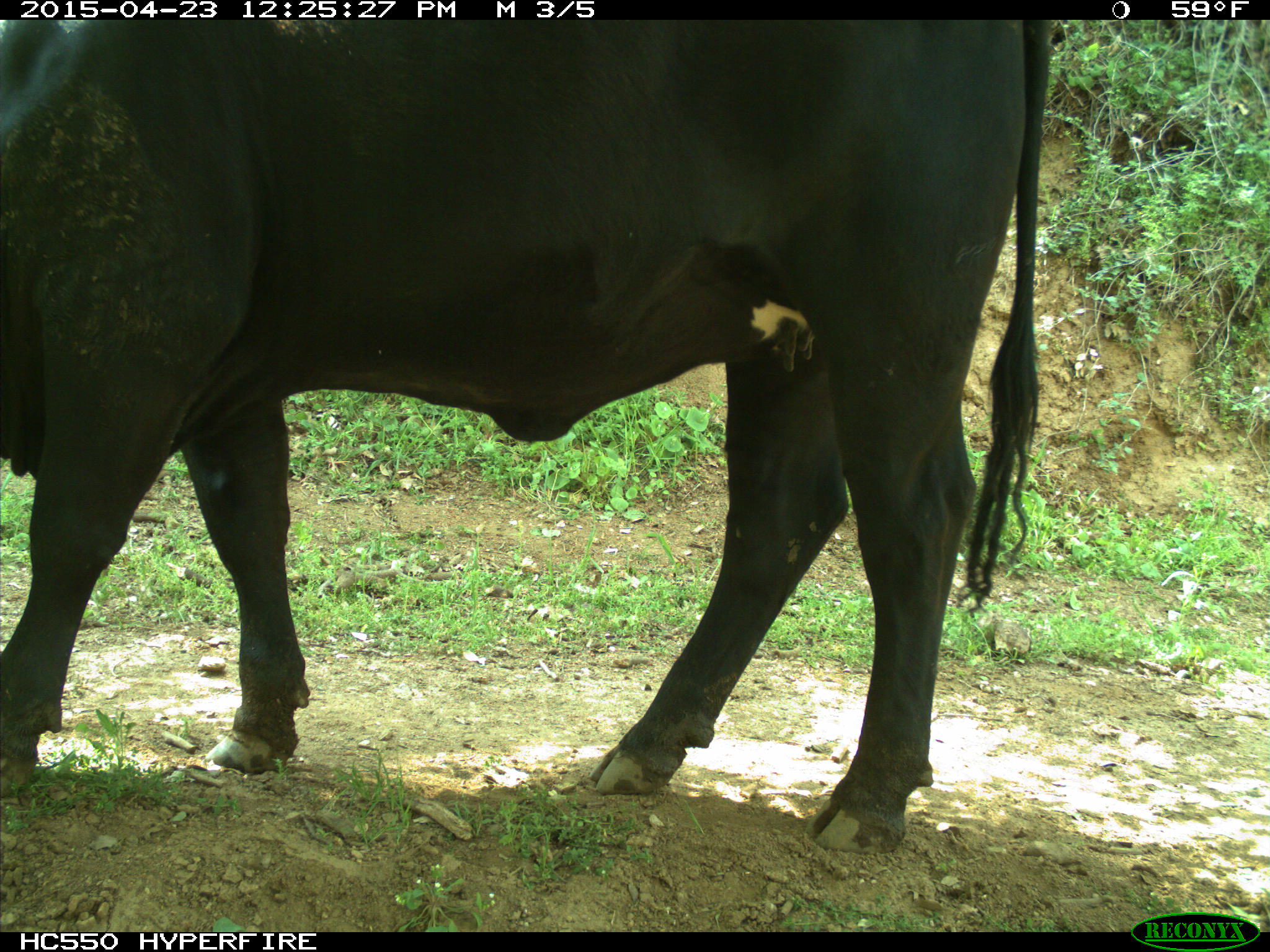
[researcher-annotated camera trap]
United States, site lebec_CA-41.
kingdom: Animalia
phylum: Chordata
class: Mammalia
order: Artiodactyla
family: Bovidae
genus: Bos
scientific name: Bos taurus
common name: domestic cow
Bos taurus (domestic cow).